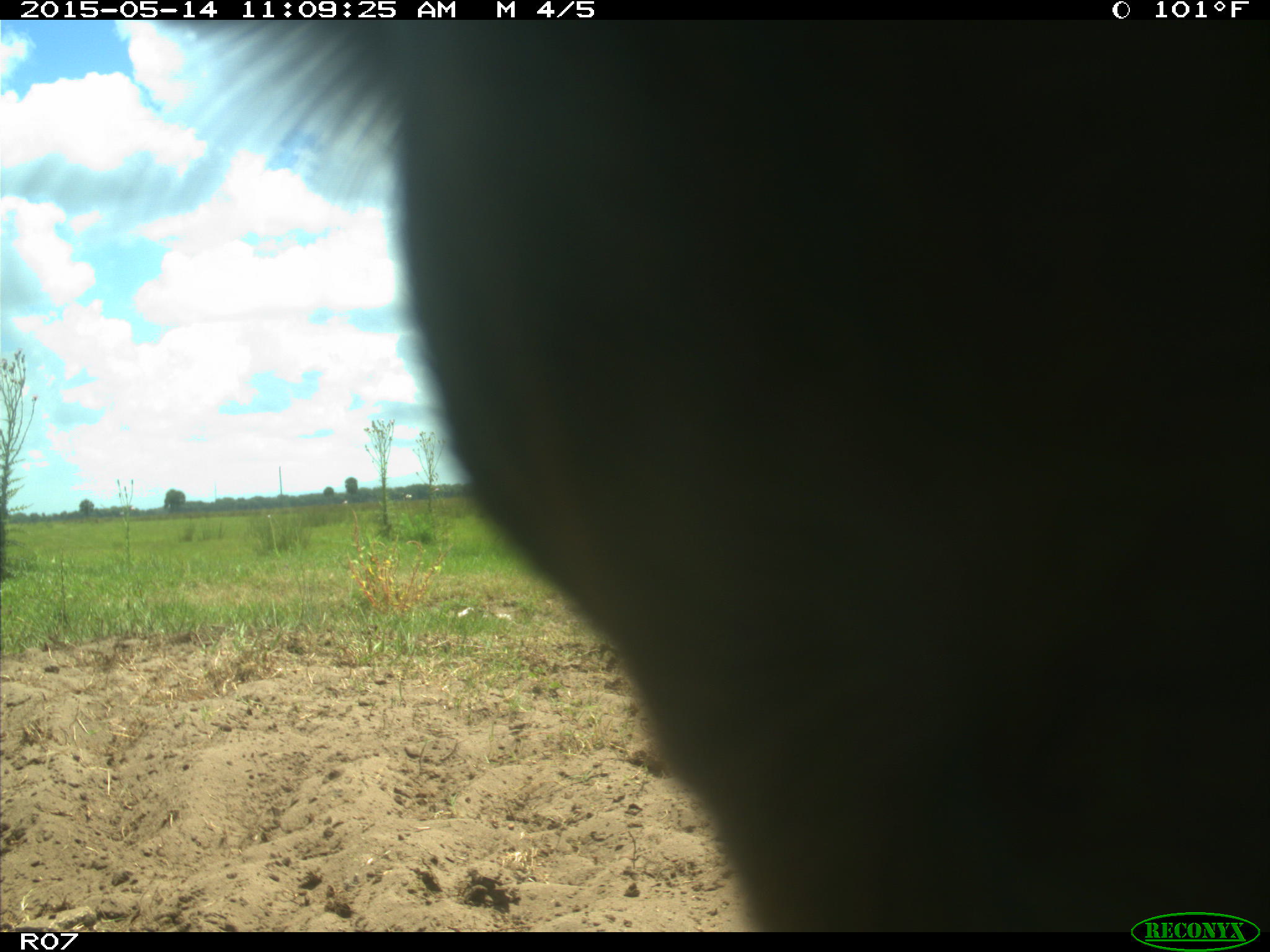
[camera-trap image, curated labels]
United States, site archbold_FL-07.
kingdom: Animalia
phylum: Chordata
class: Mammalia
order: Artiodactyla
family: Bovidae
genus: Bos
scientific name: Bos taurus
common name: domestic cow